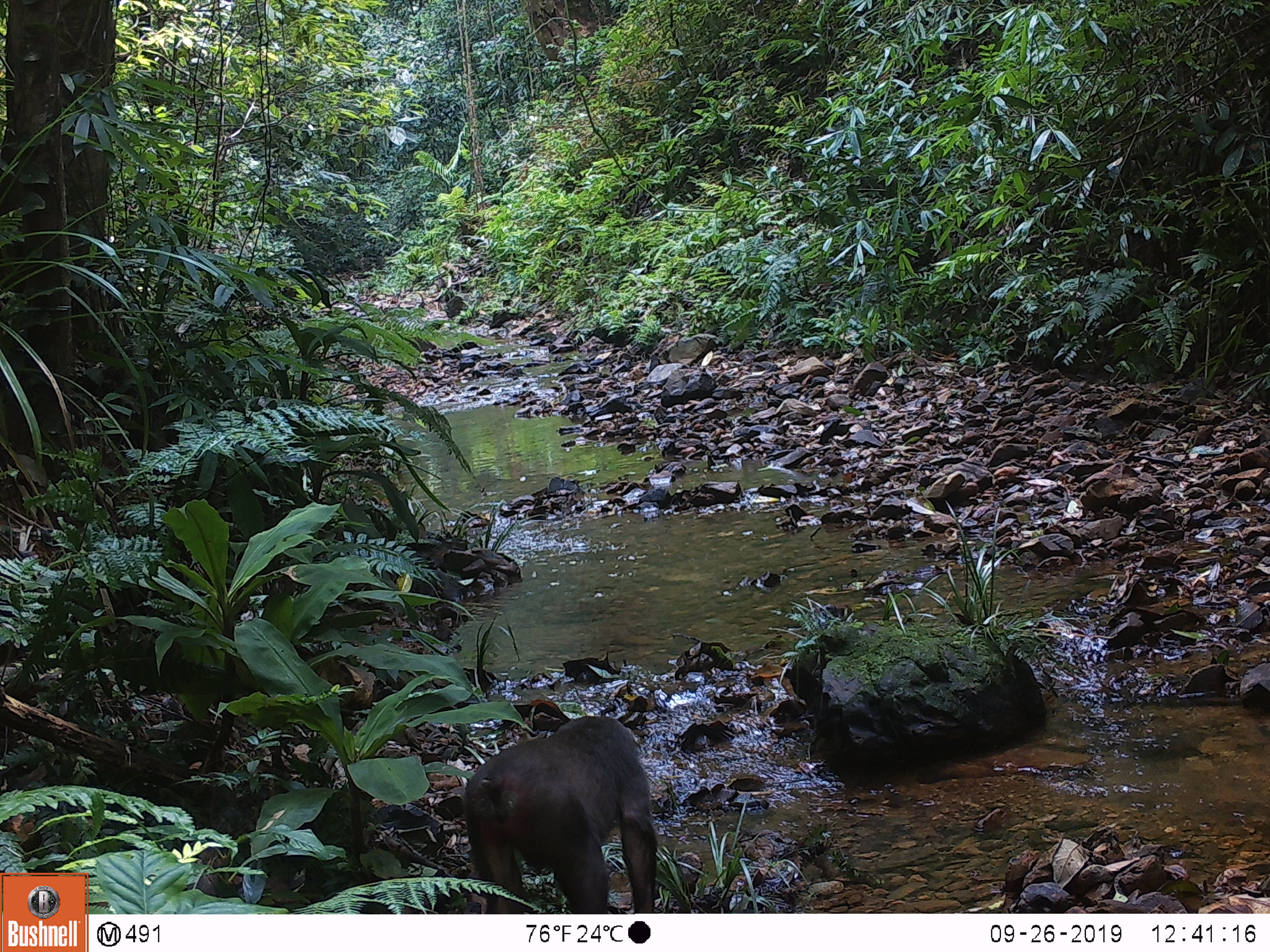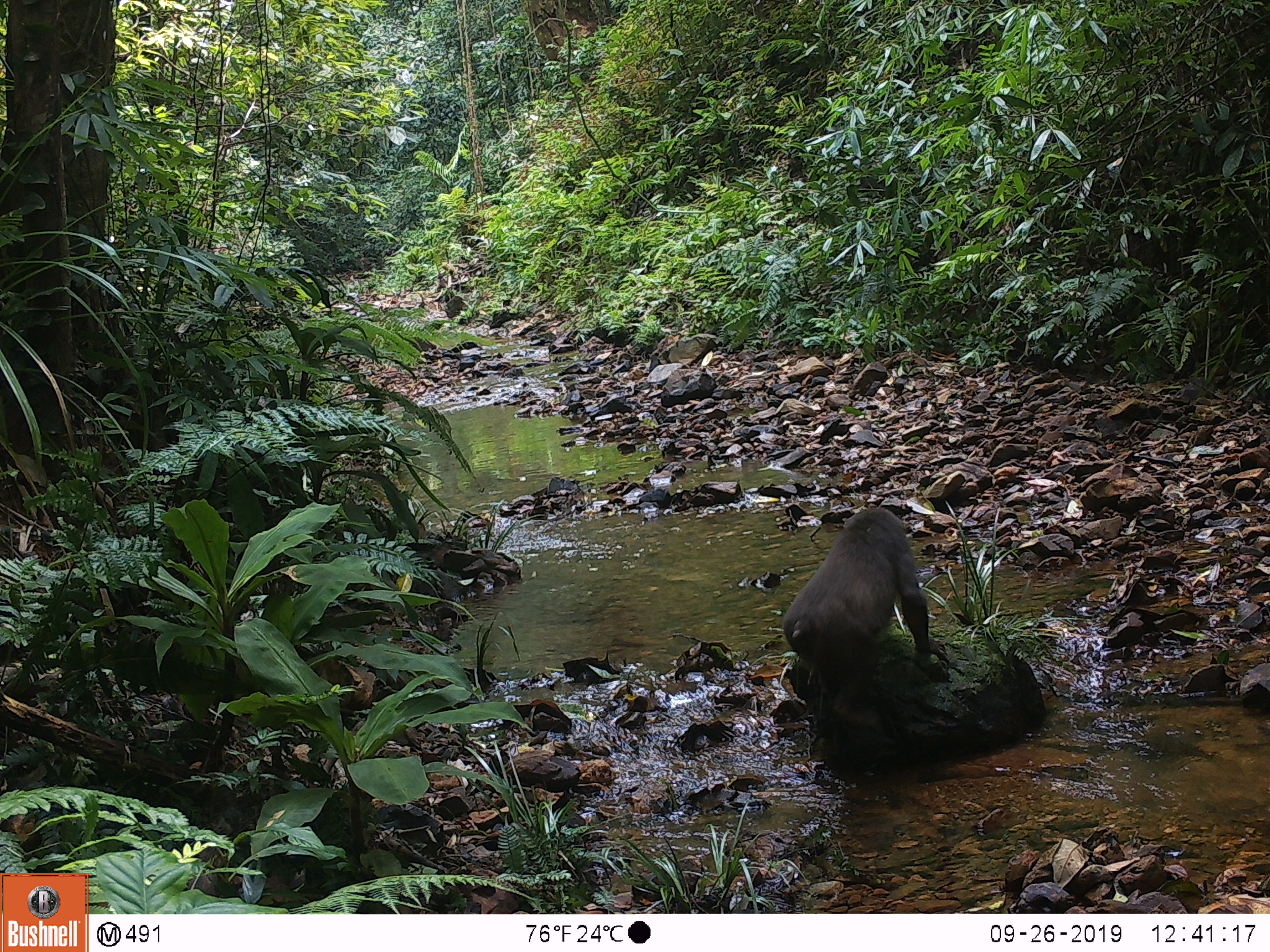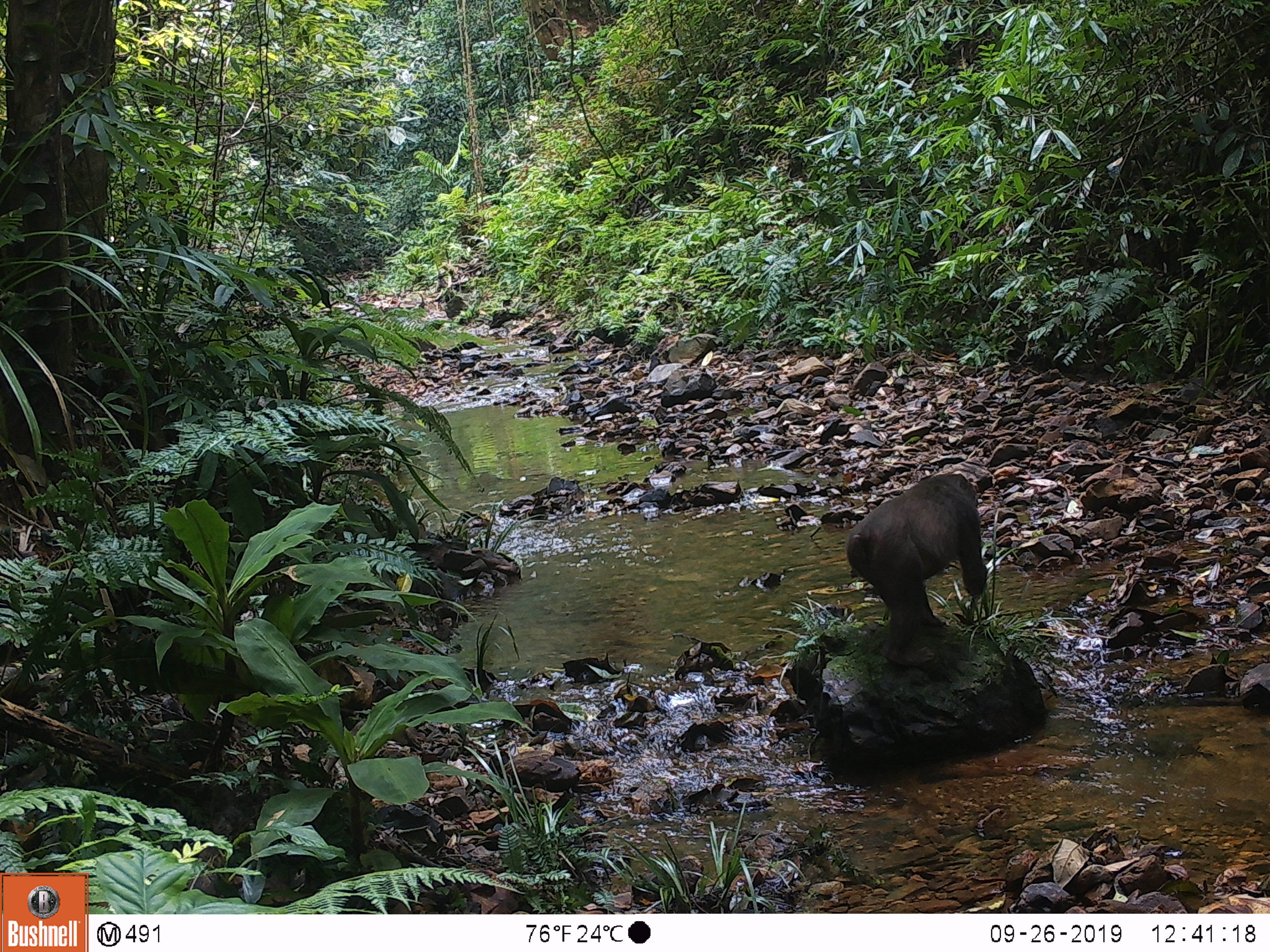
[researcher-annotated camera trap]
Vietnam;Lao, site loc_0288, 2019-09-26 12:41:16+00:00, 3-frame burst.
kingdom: Animalia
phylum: Chordata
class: Mammalia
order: Primates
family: Cercopithecidae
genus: Macaca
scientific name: Macaca arctoides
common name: stump-tailed macaque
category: stump tailed macaque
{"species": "stump tailed macaque (stump-tailed macaque) (Macaca arctoides)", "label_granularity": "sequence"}